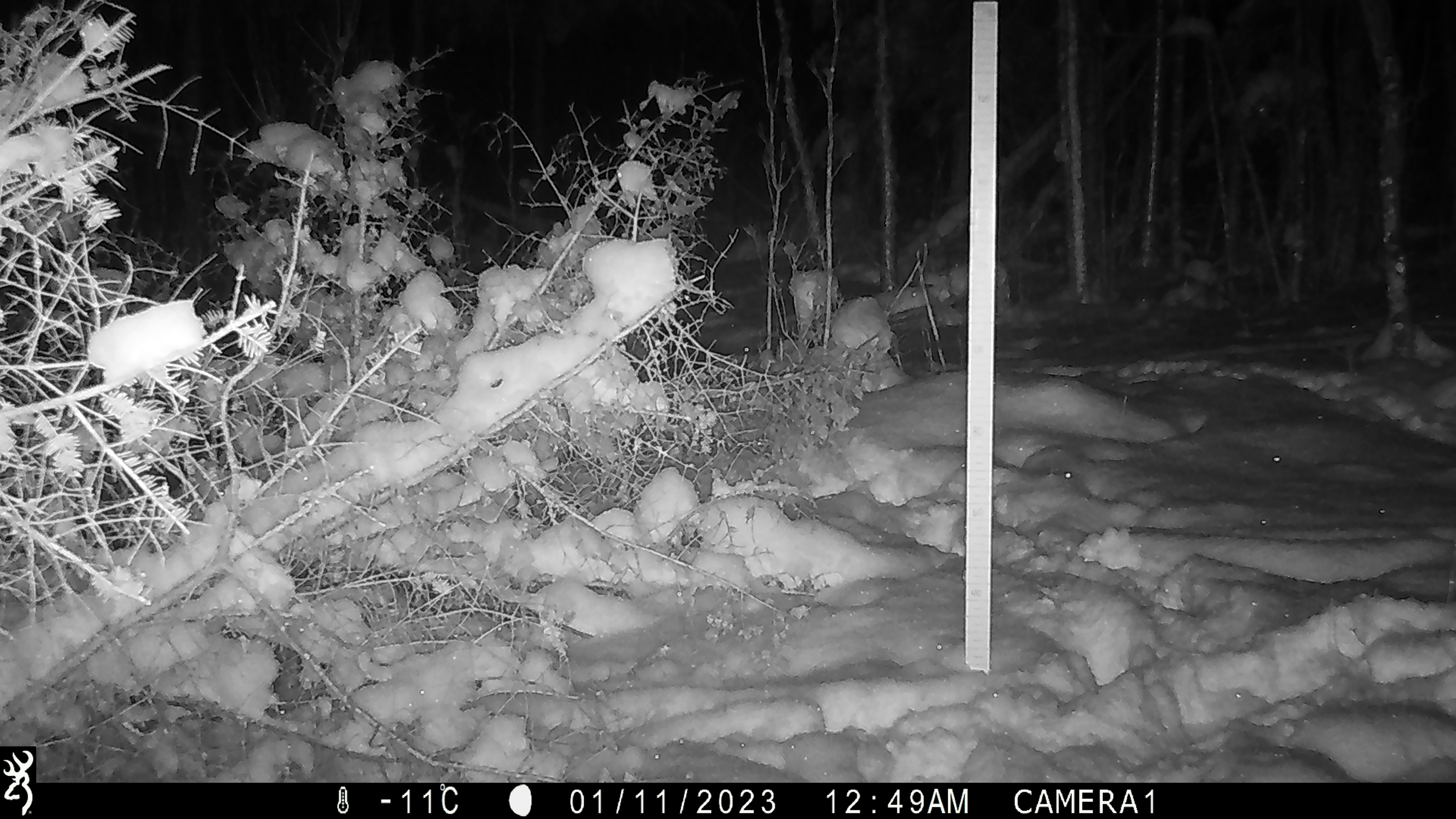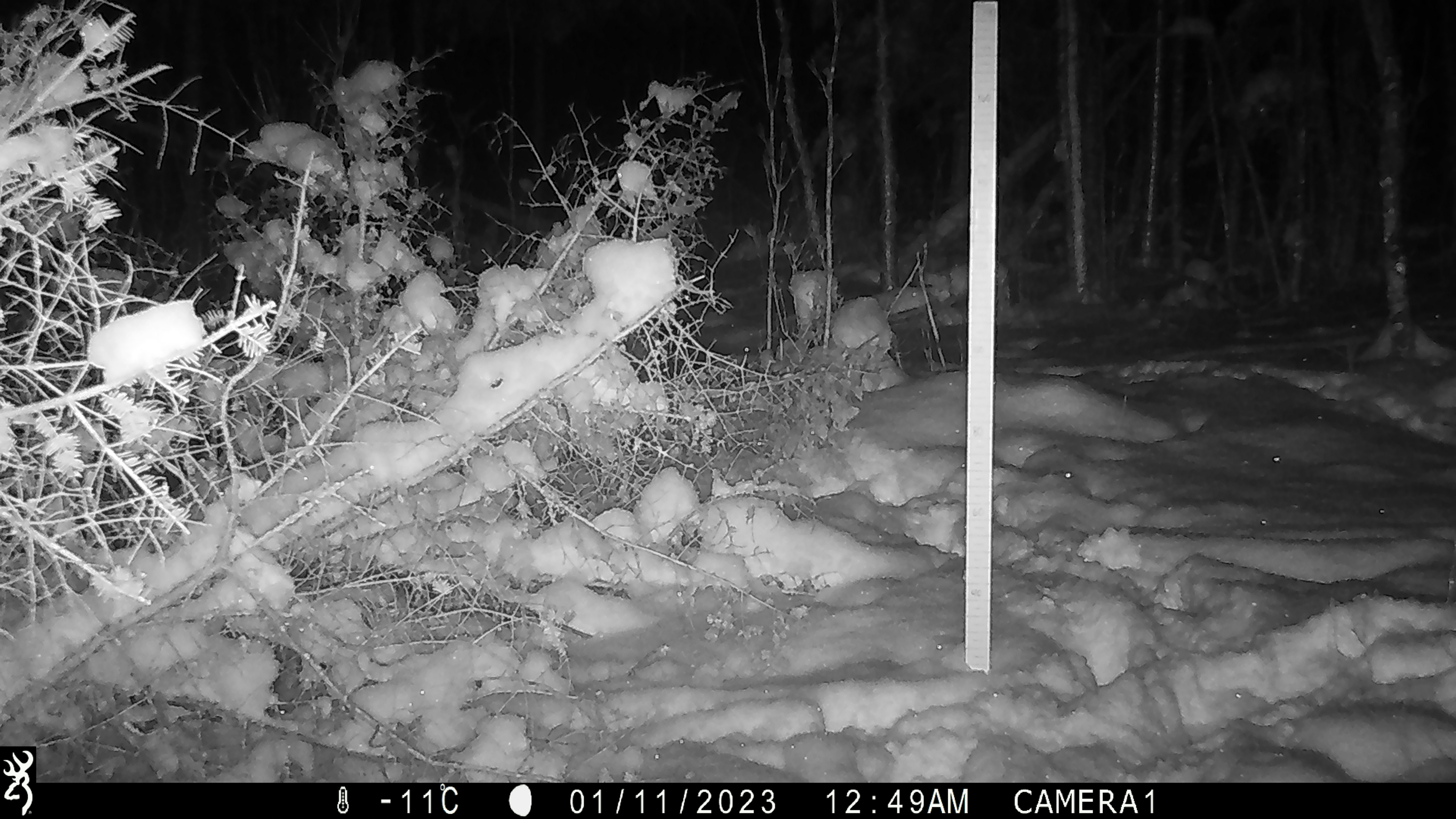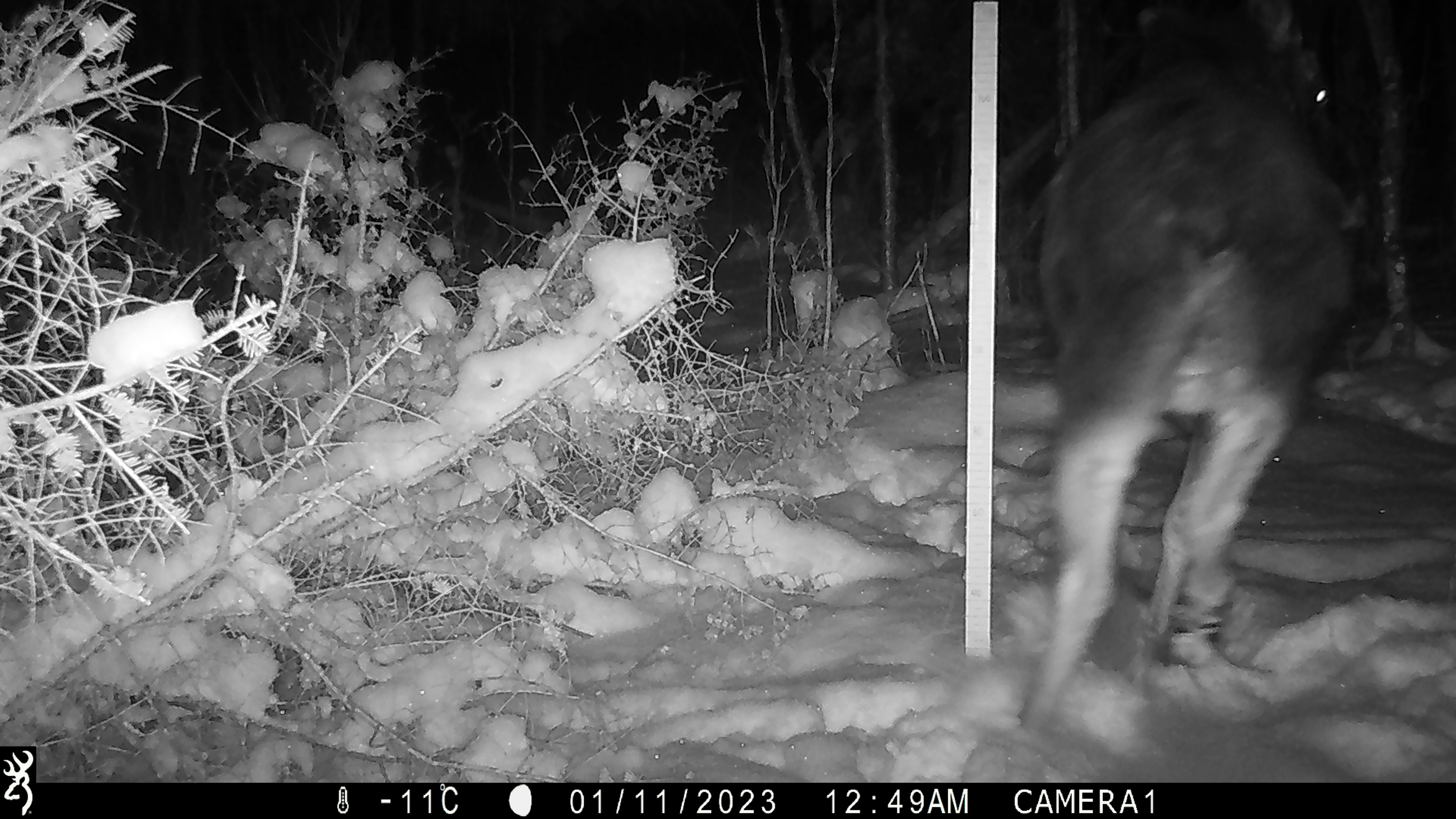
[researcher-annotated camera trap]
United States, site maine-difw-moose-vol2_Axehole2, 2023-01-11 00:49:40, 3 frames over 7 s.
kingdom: Animalia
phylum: Chordata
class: Mammalia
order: Artiodactyla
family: Cervidae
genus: Alces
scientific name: Alces alces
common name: moose